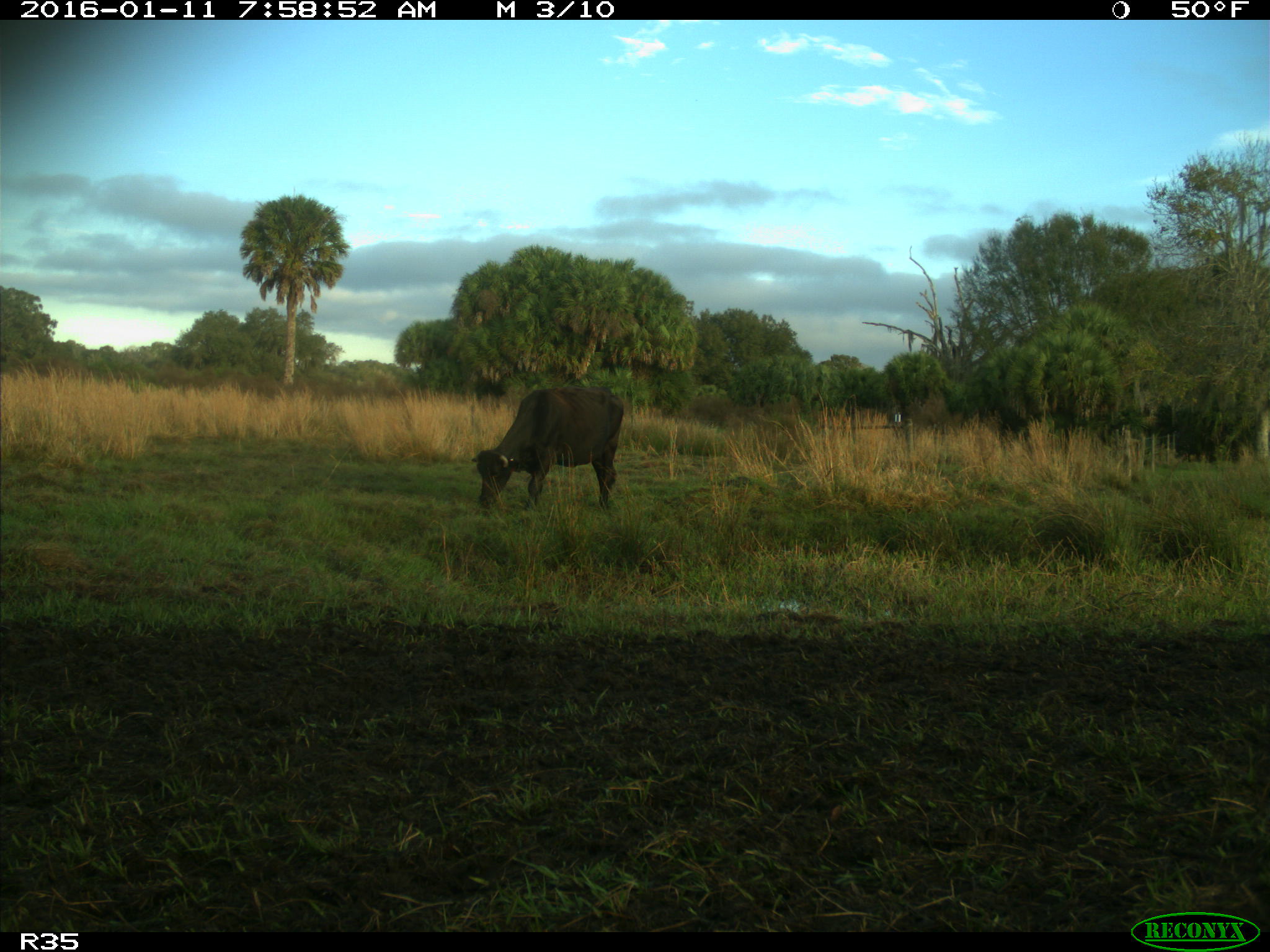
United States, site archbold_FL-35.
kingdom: Animalia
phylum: Chordata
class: Mammalia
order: Artiodactyla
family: Bovidae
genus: Bos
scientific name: Bos taurus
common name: domestic cow